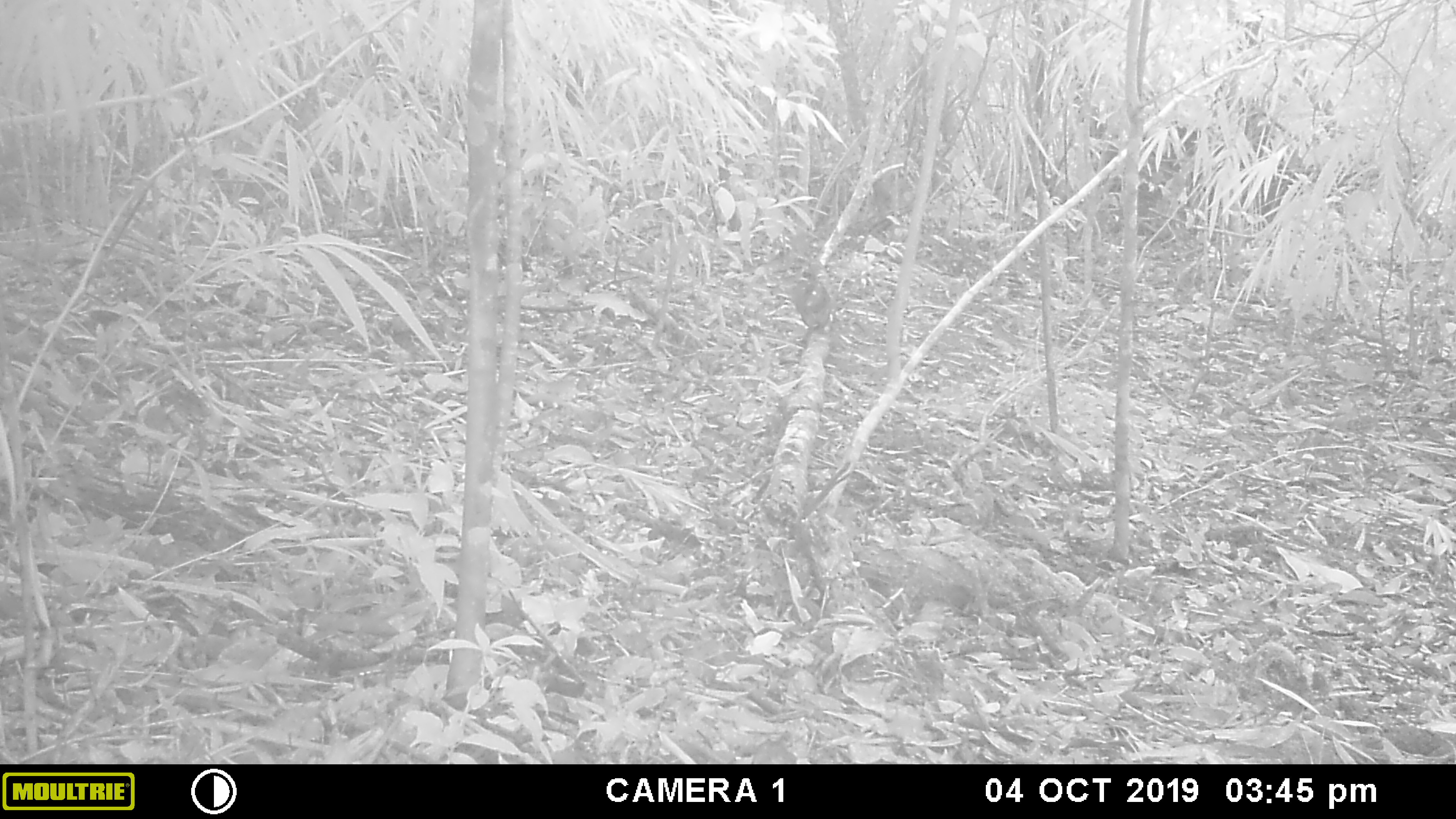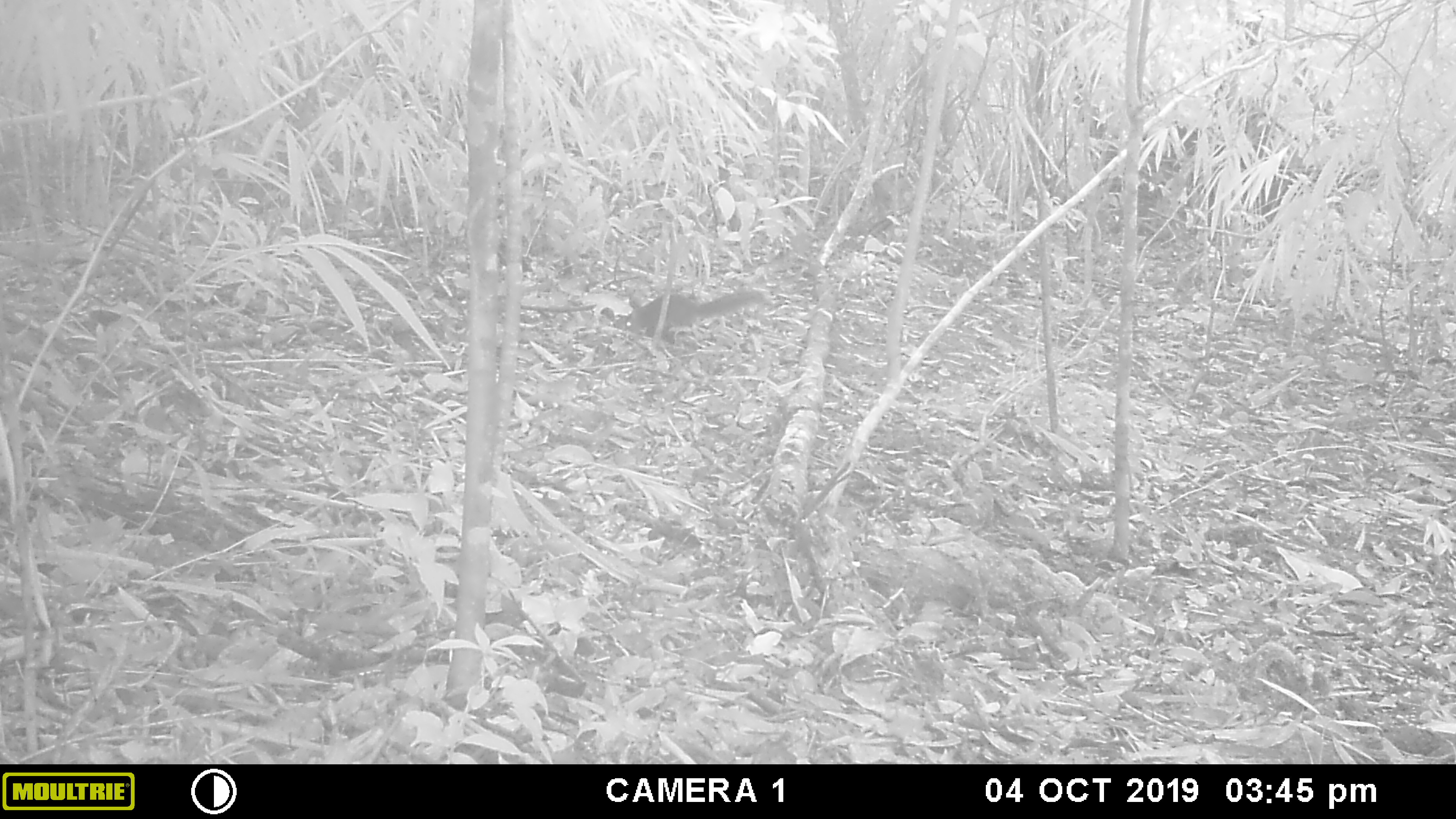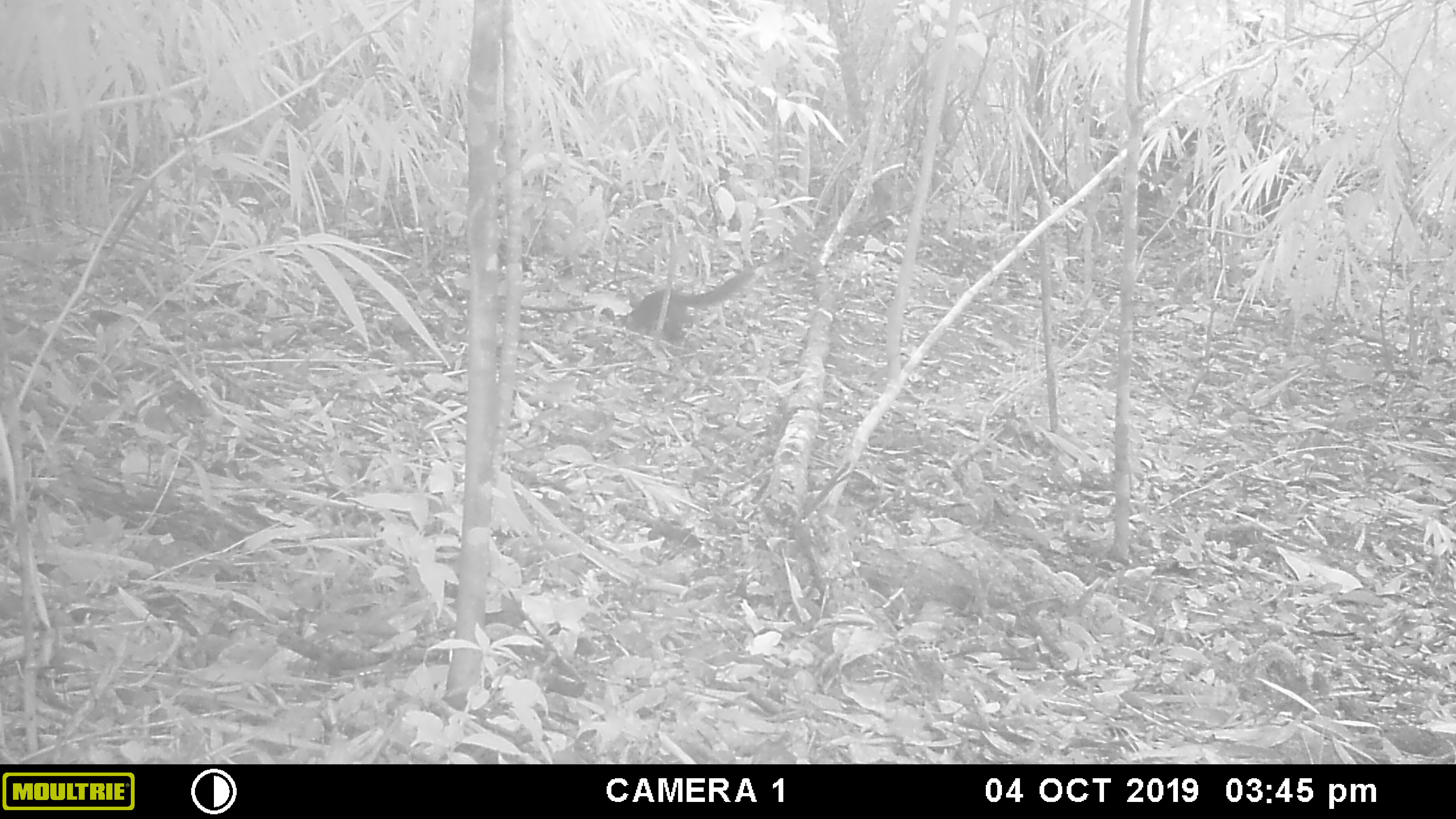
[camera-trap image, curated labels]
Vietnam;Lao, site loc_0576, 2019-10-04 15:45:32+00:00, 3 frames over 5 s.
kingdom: Animalia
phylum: Chordata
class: Mammalia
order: Rodentia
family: Sciuridae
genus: Dremomys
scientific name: Dremomys rufigenis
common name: red-cheeked squirrel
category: red cheeked squirrel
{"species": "red cheeked squirrel (red-cheeked squirrel) (Dremomys rufigenis)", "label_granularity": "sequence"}